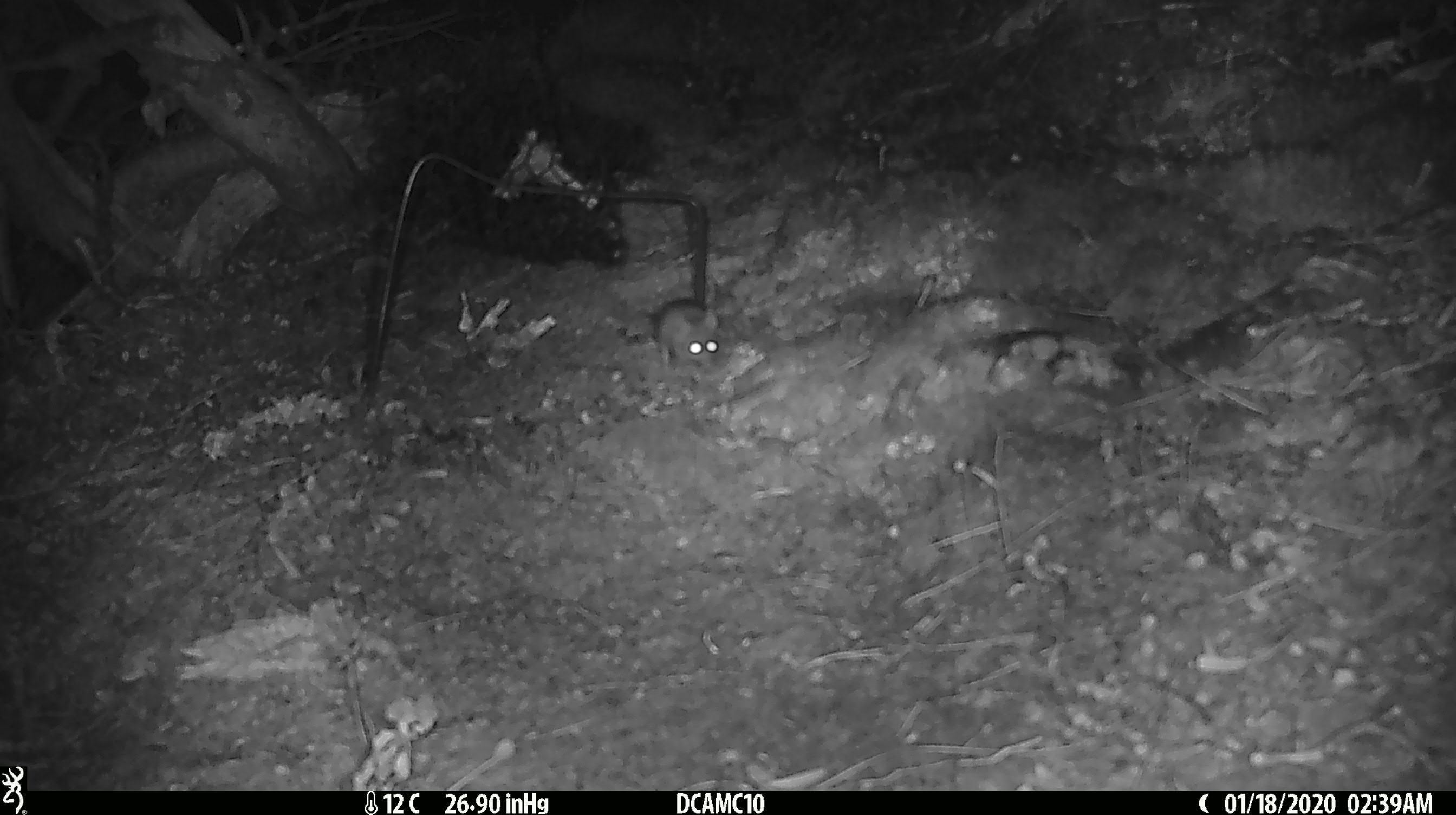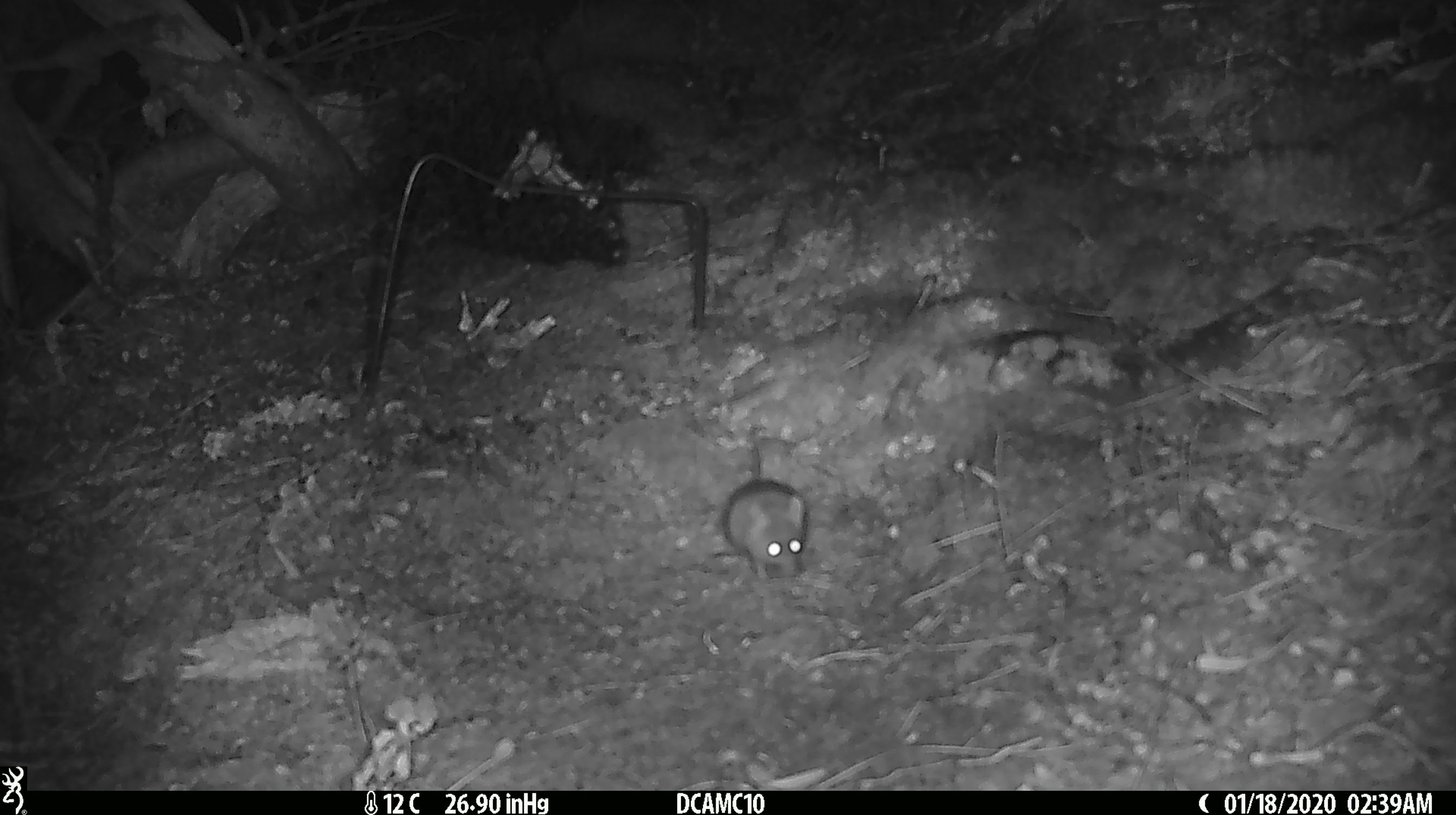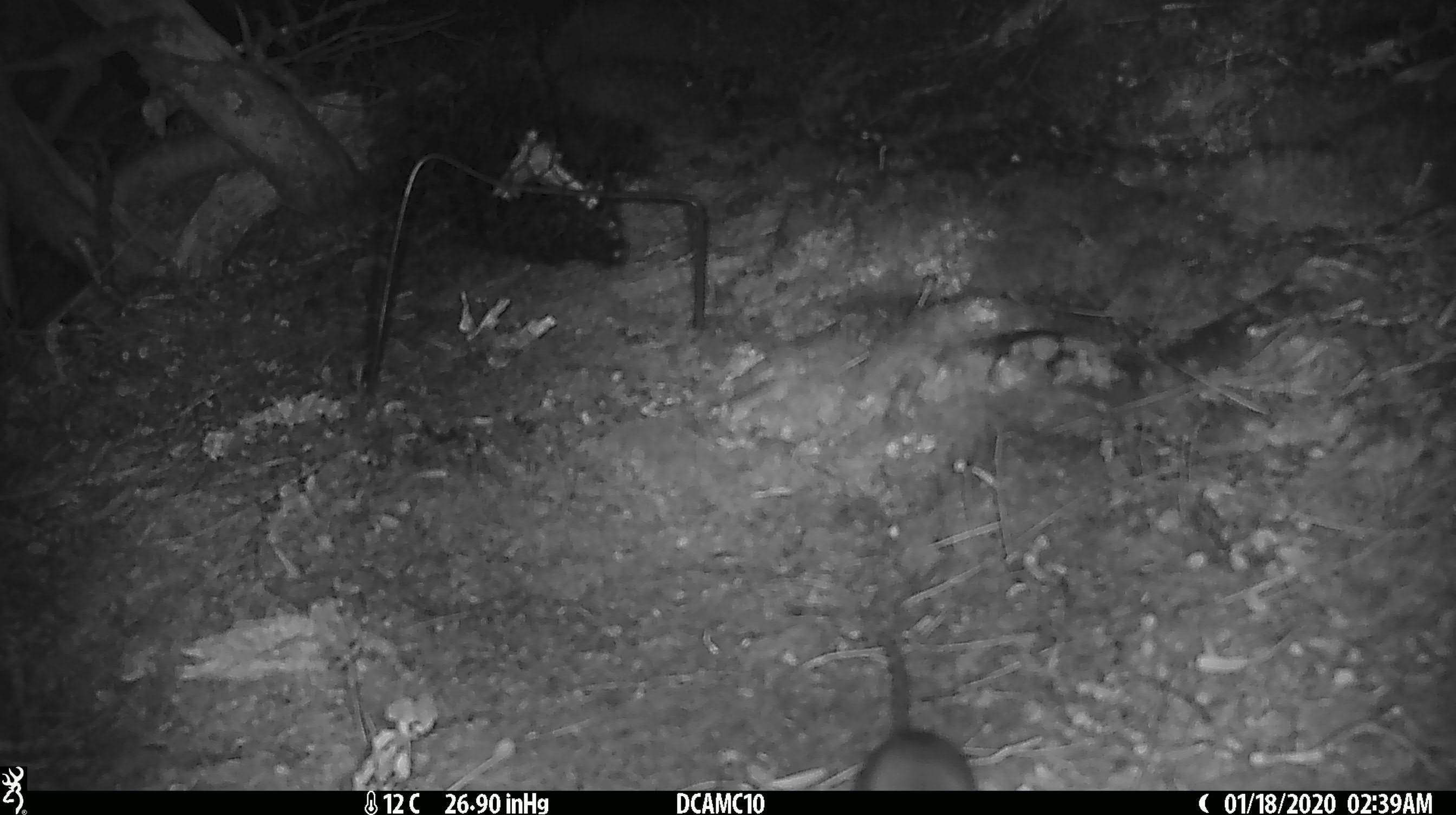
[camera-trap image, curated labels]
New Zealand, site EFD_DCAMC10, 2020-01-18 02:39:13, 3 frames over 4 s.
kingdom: Animalia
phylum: Chordata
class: Mammalia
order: Rodentia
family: Muridae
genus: Mus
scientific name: Mus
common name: mouse